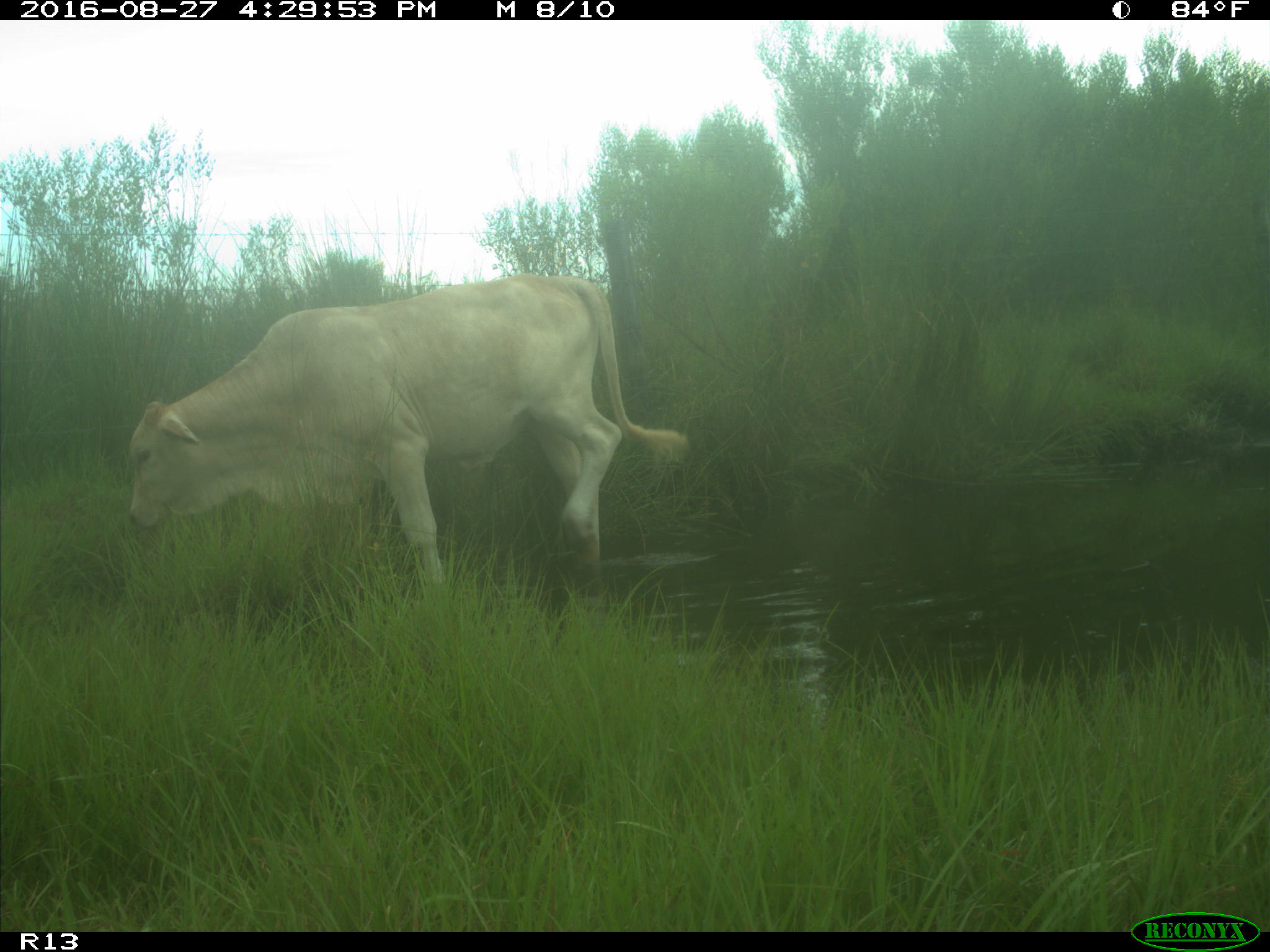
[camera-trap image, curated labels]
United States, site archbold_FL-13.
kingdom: Animalia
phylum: Chordata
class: Mammalia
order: Artiodactyla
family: Bovidae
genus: Bos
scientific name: Bos taurus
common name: domestic cow